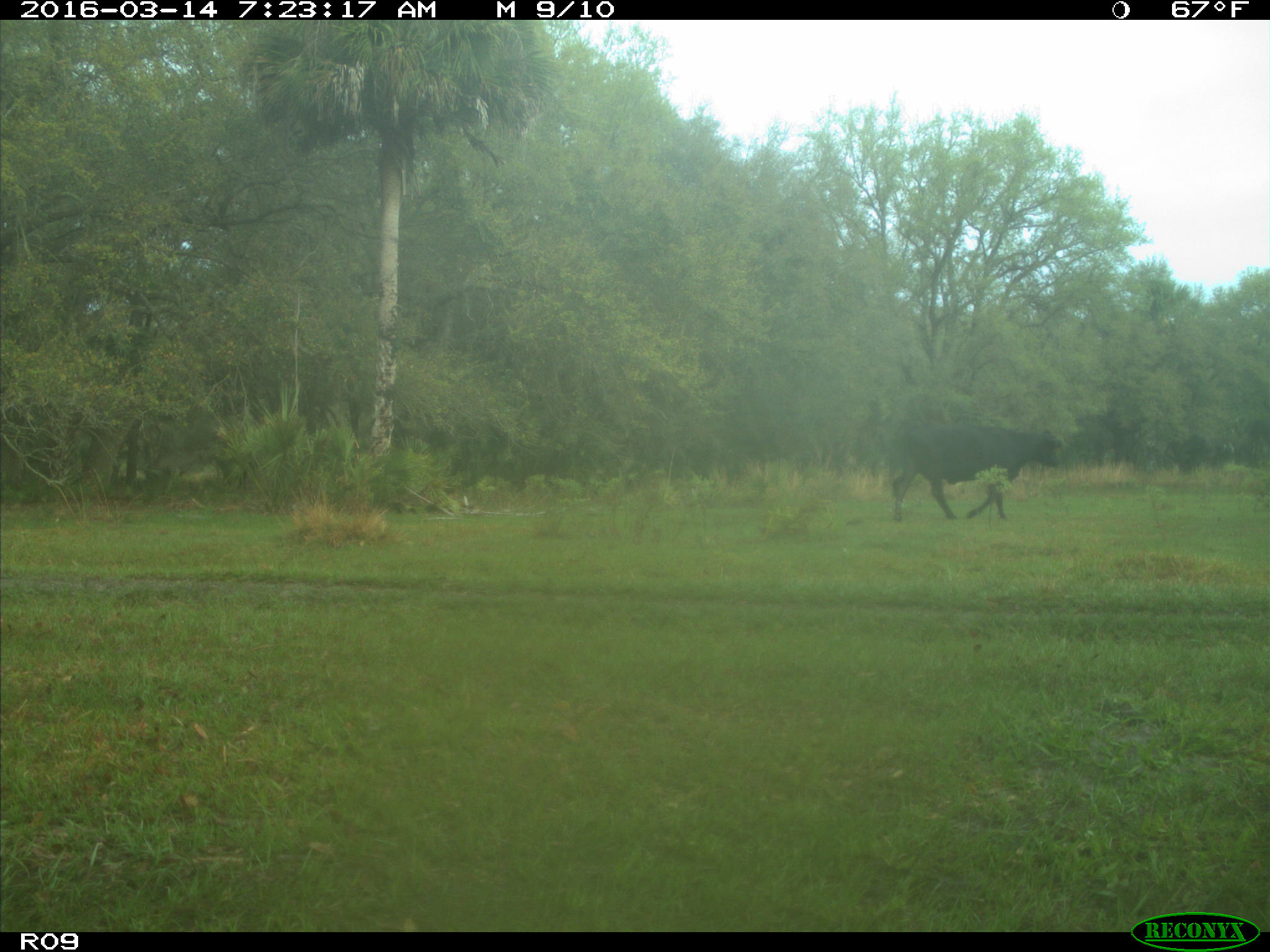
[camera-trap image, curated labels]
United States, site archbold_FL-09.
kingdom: Animalia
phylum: Chordata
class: Mammalia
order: Artiodactyla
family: Bovidae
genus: Bos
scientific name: Bos taurus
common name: domestic cow